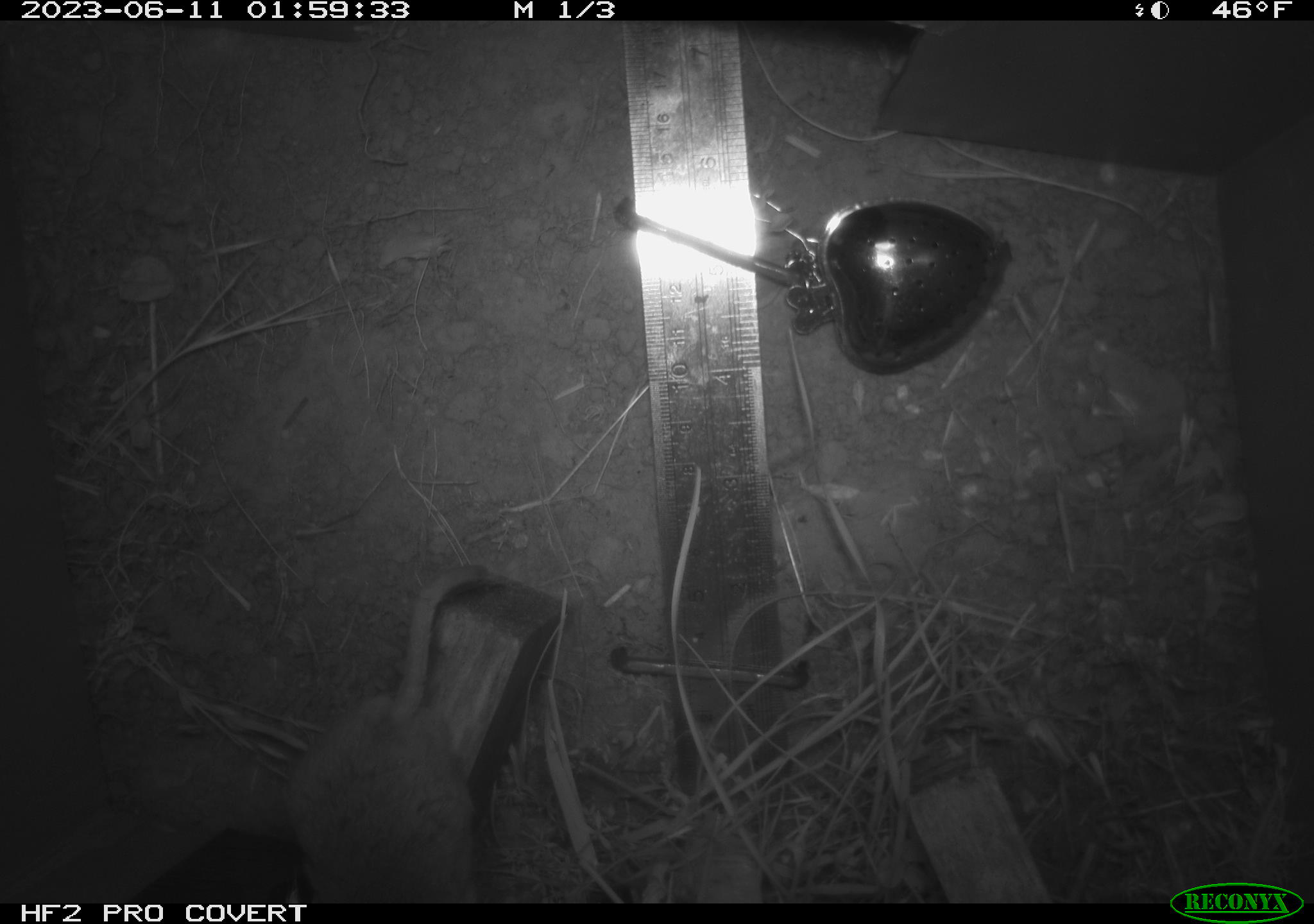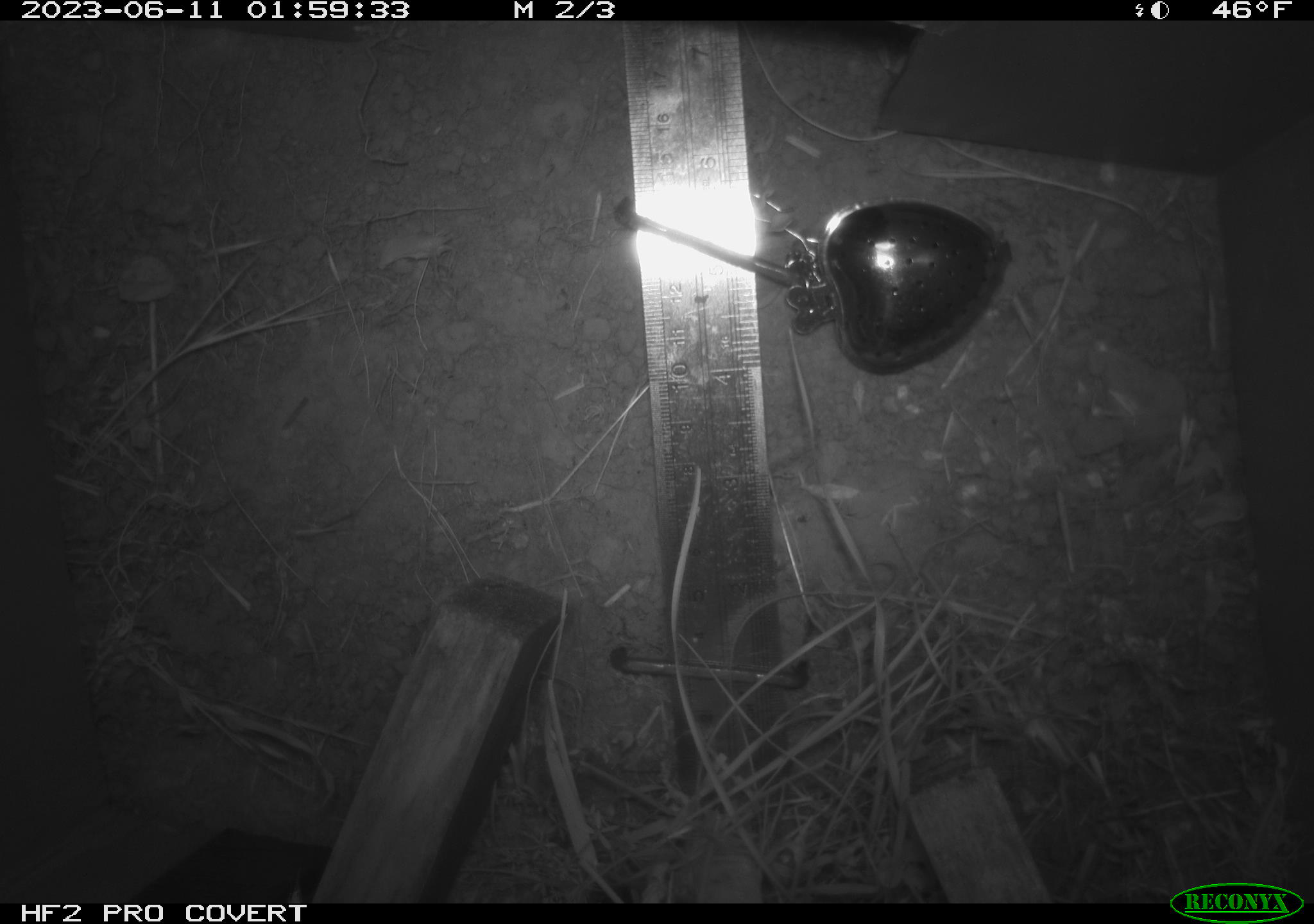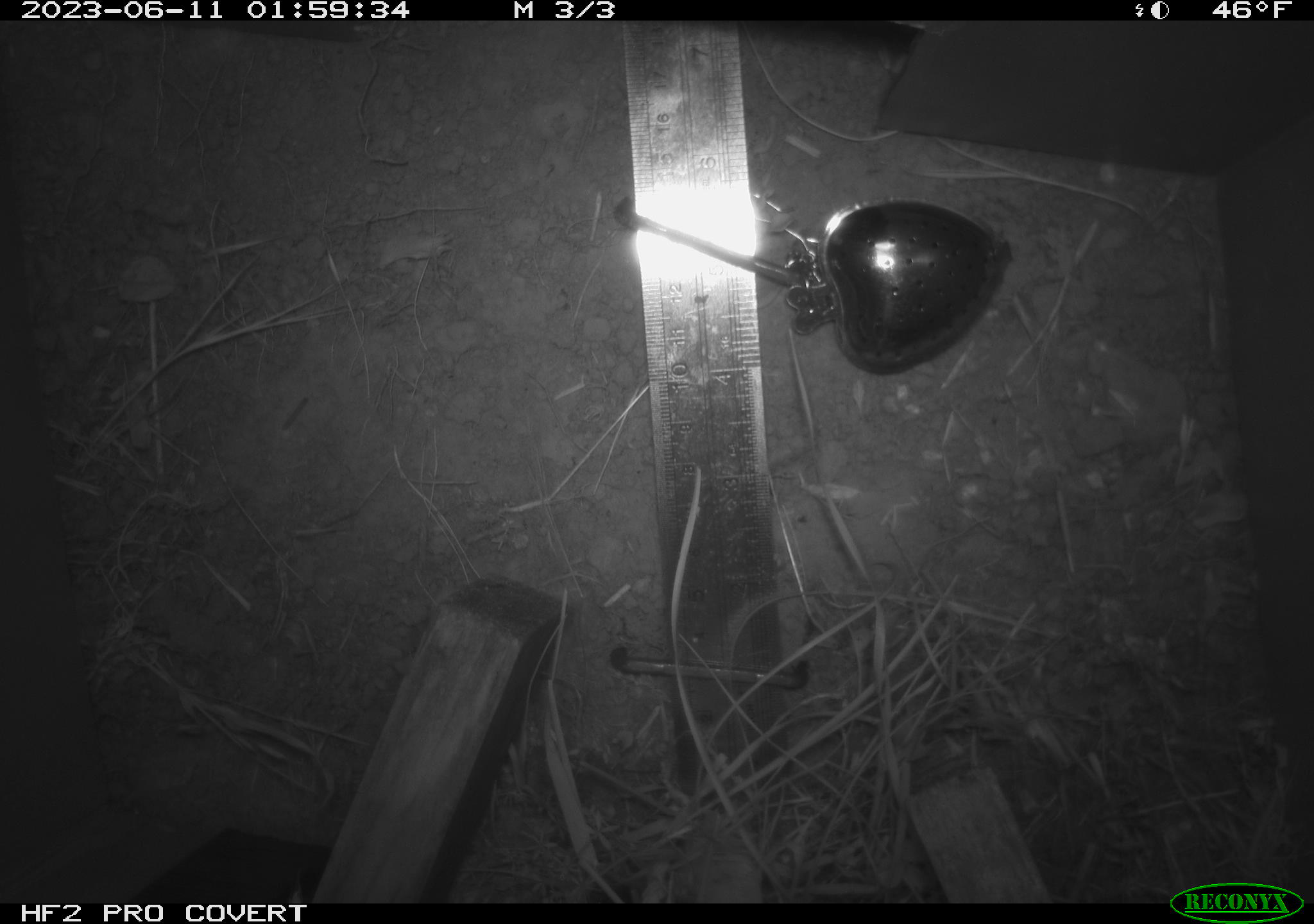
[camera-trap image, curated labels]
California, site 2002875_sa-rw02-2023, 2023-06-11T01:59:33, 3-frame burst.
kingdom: Animalia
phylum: Chordata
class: Mammalia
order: Rodentia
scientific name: Rodentia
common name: mouse species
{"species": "mouse species (Rodentia)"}